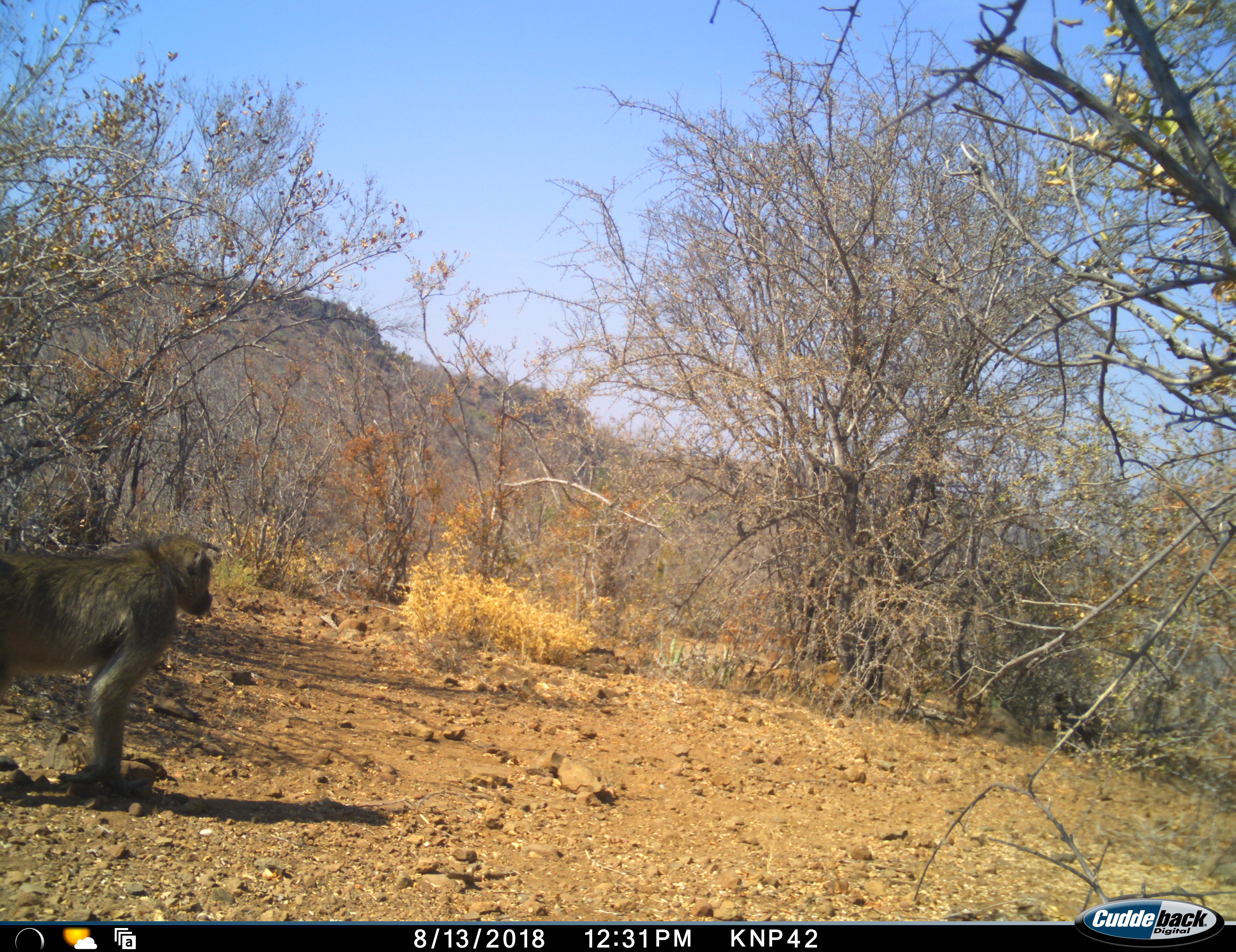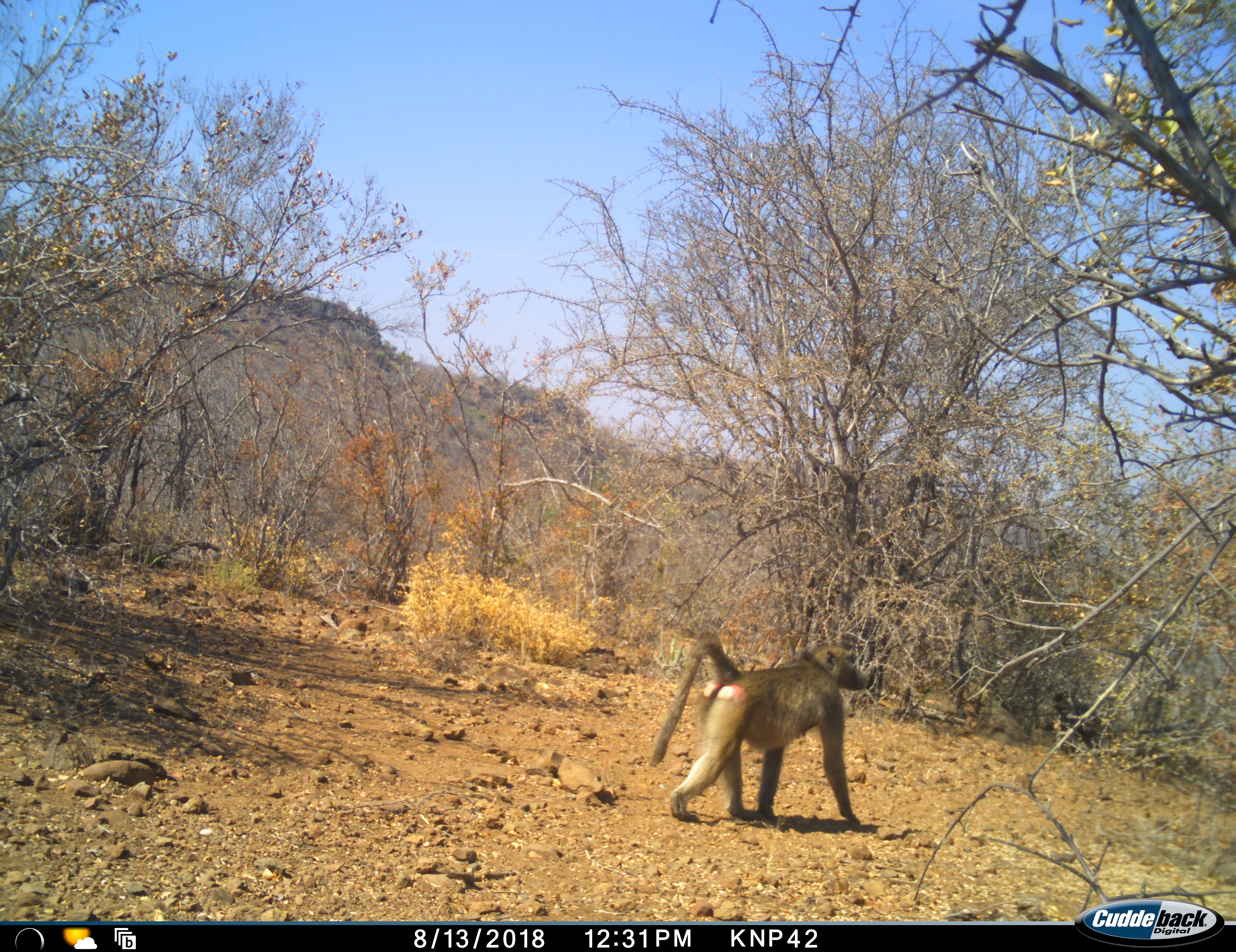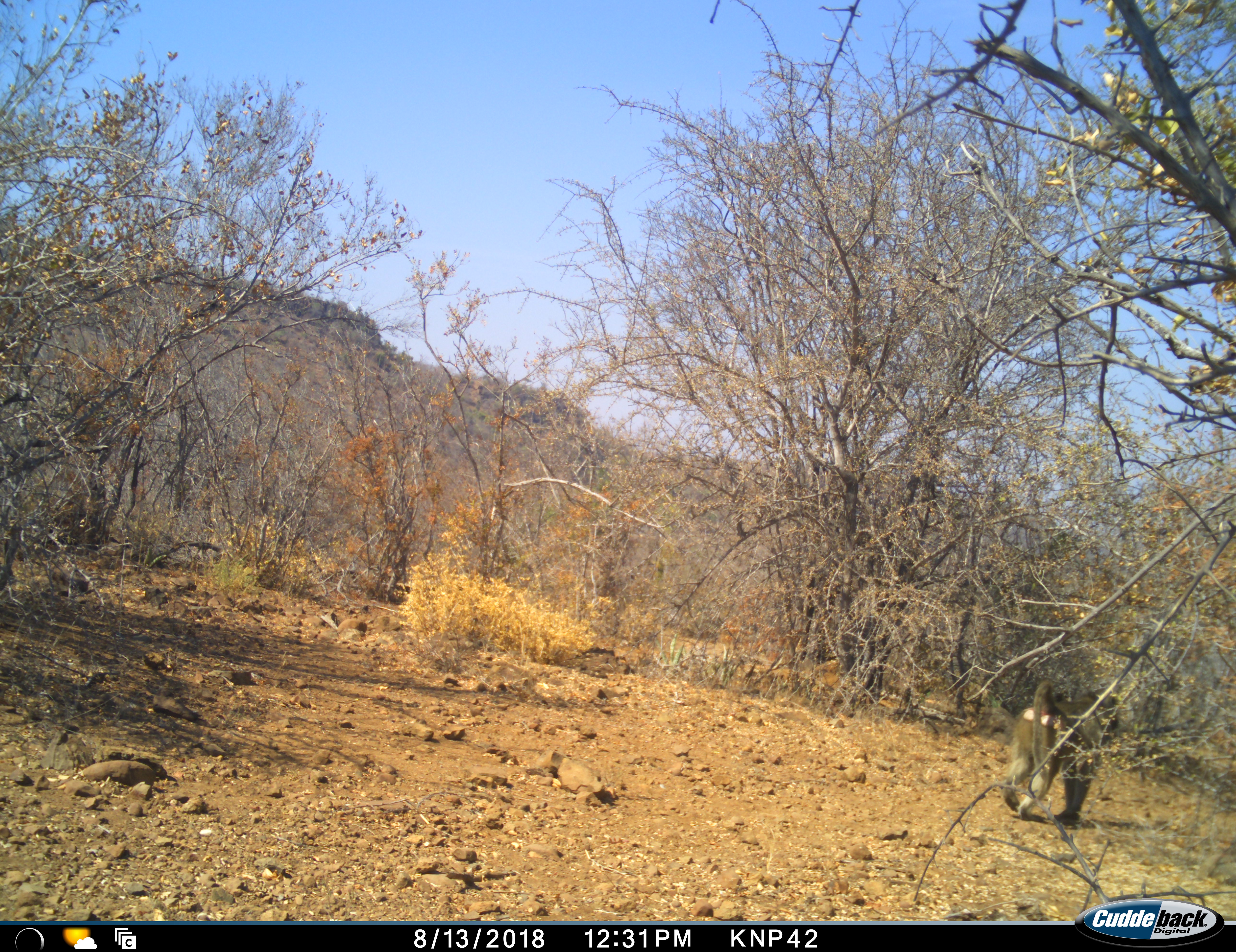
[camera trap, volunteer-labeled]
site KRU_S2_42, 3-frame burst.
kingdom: Animalia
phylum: Chordata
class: Mammalia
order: Primates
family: Cercopithecidae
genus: Papio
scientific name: Papio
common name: baboon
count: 1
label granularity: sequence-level